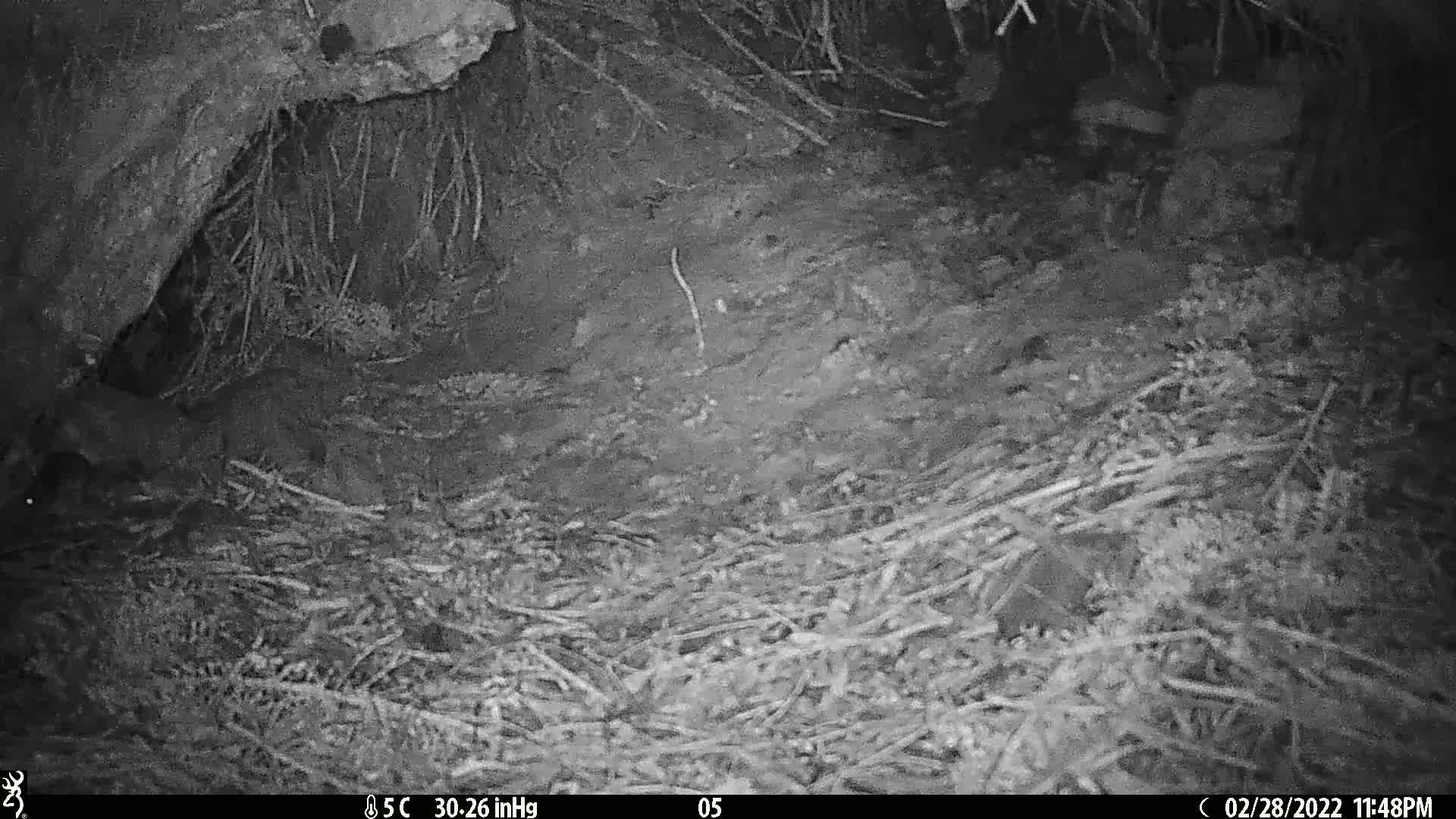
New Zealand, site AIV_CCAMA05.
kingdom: Animalia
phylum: Chordata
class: Mammalia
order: Rodentia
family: Muridae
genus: Mus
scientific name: Mus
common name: mouse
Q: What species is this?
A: Mouse (Mus).